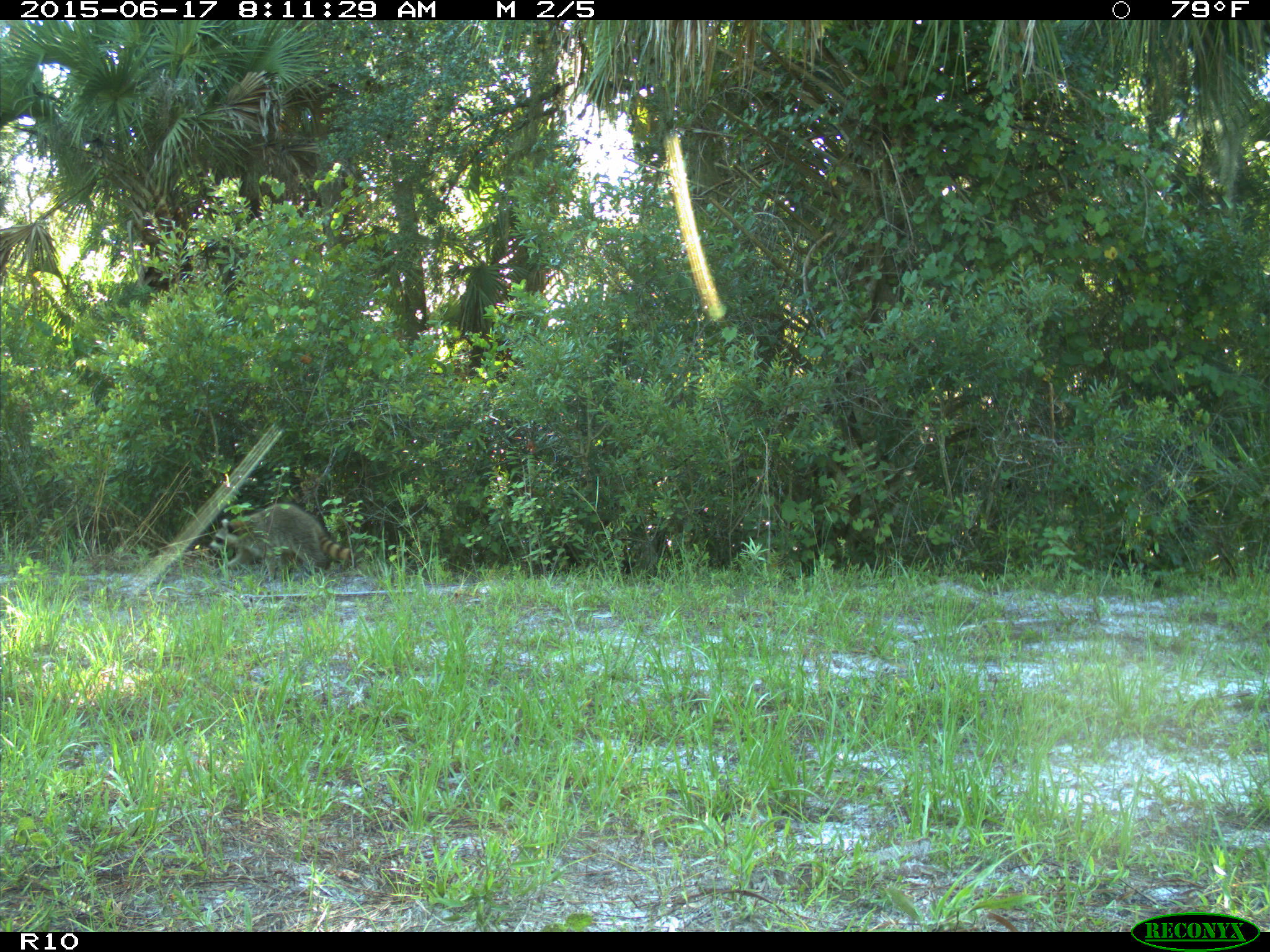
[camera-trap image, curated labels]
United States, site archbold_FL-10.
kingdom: Animalia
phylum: Chordata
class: Mammalia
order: Carnivora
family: Procyonidae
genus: Procyon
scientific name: Procyon lotor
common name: common raccoon